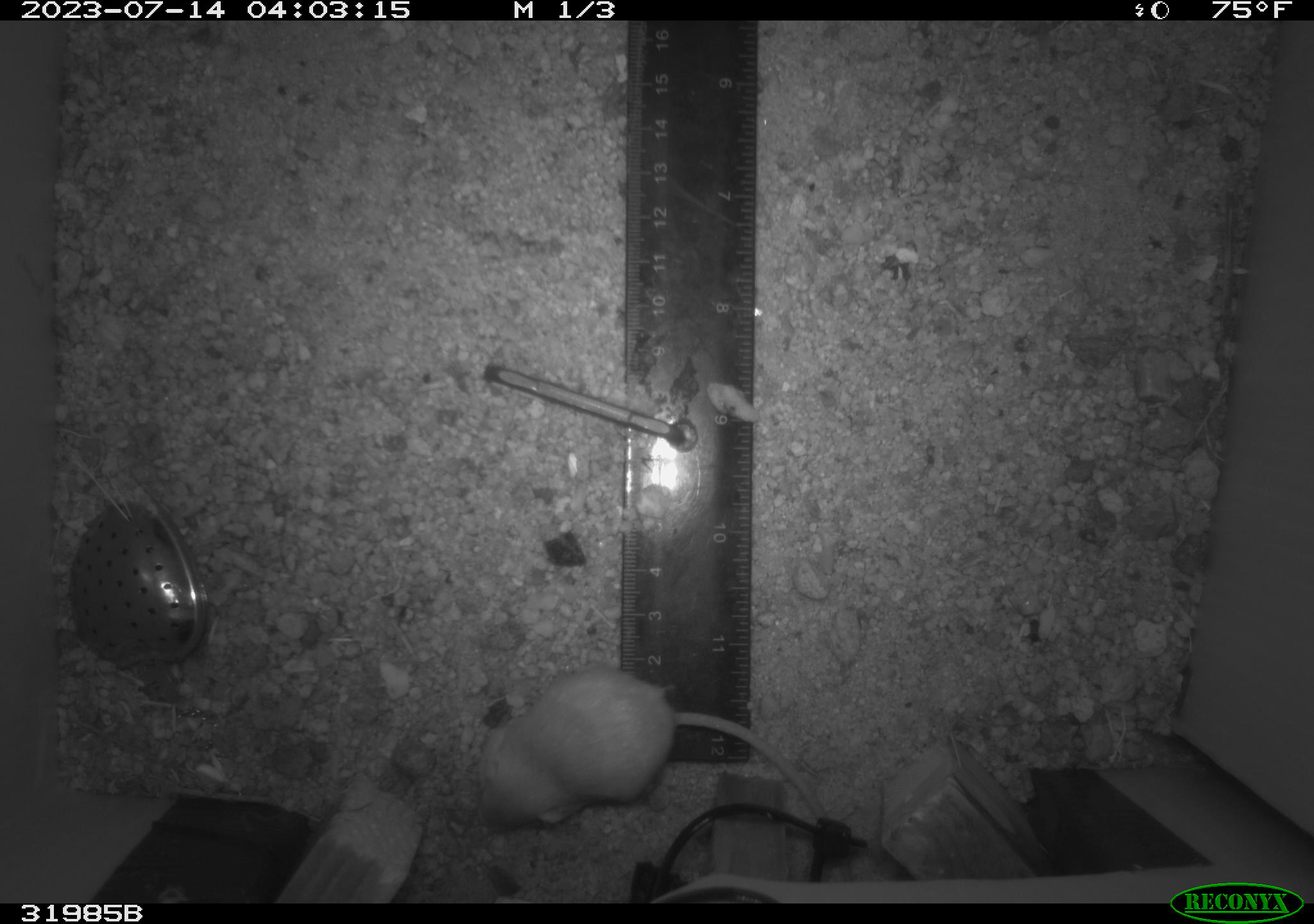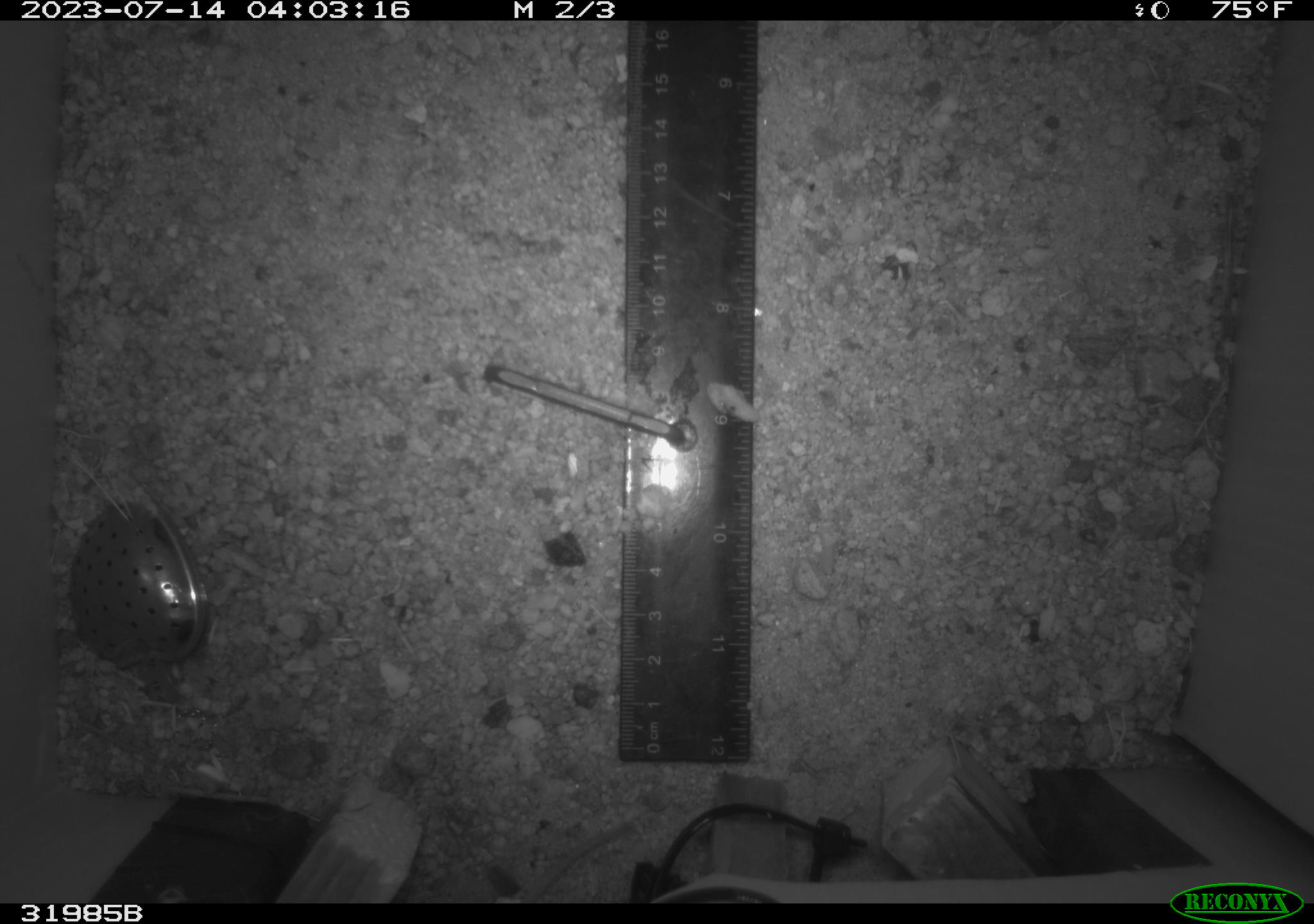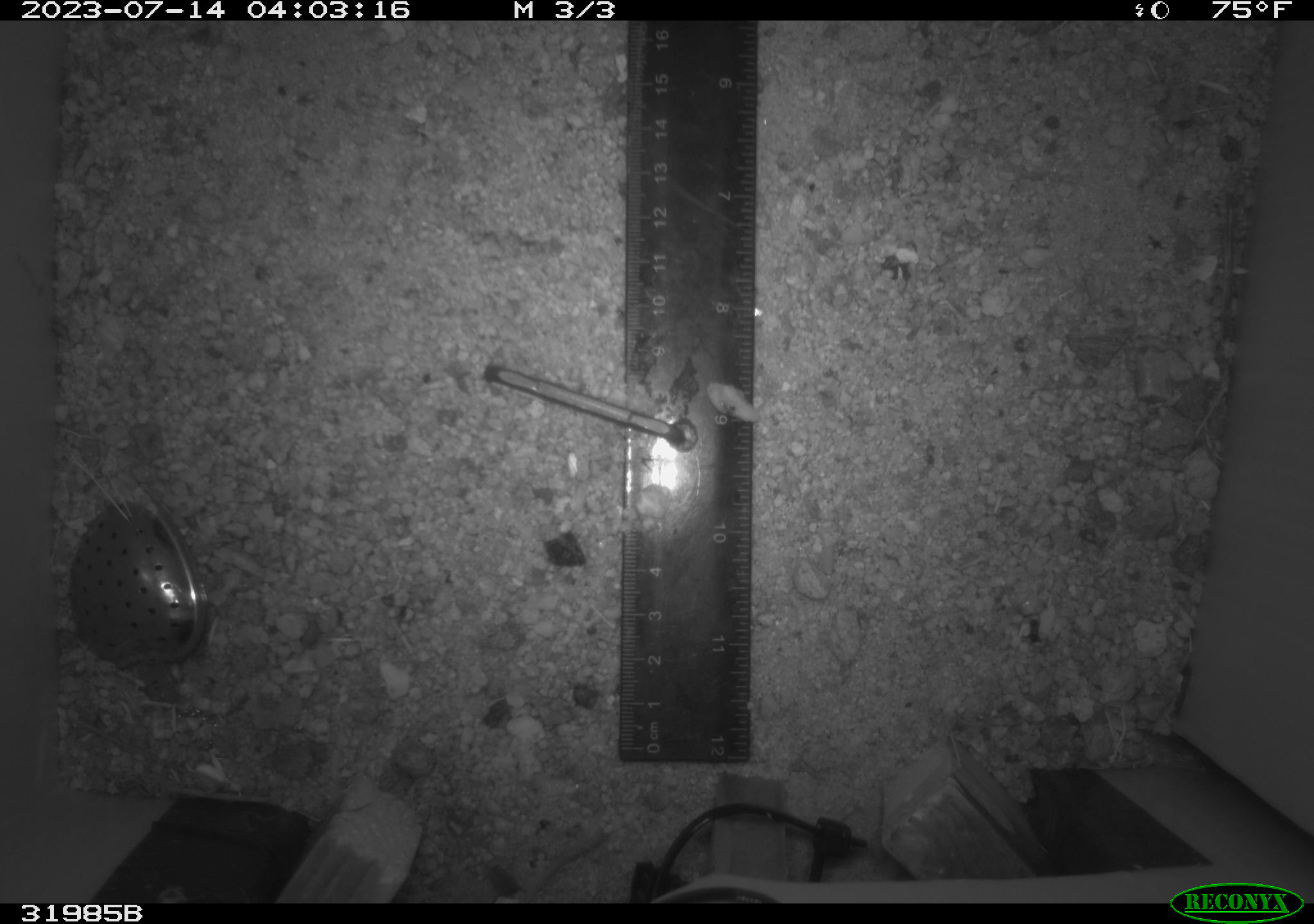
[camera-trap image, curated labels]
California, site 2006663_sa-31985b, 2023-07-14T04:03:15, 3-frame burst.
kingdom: Animalia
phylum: Chordata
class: Mammalia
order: Rodentia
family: Heteromyidae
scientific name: Heteromyidae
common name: kangaroo rats and pocket mice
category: heteromyidae family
Heteromyidae family (kangaroo rats and pocket mice) (Heteromyidae).